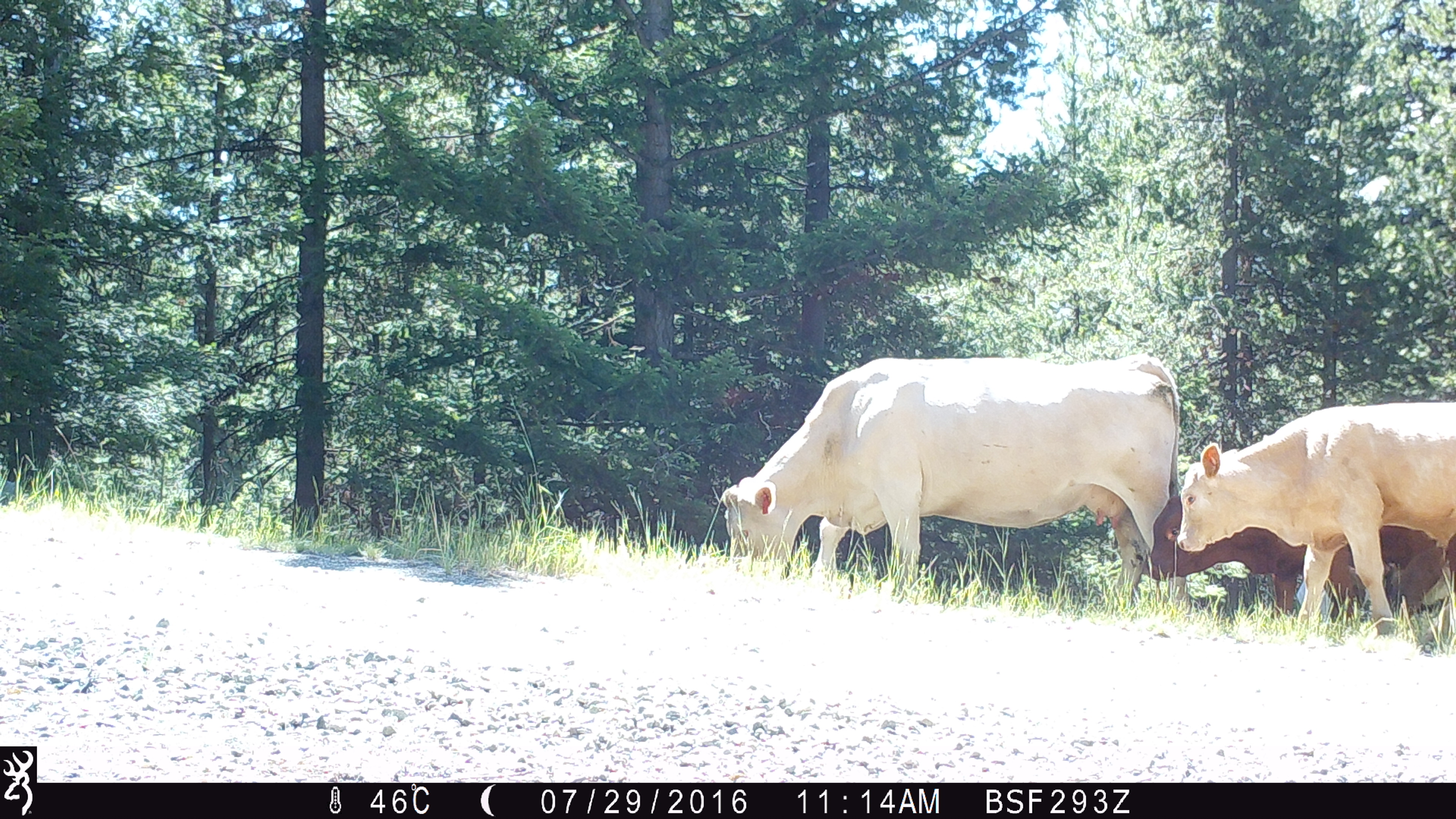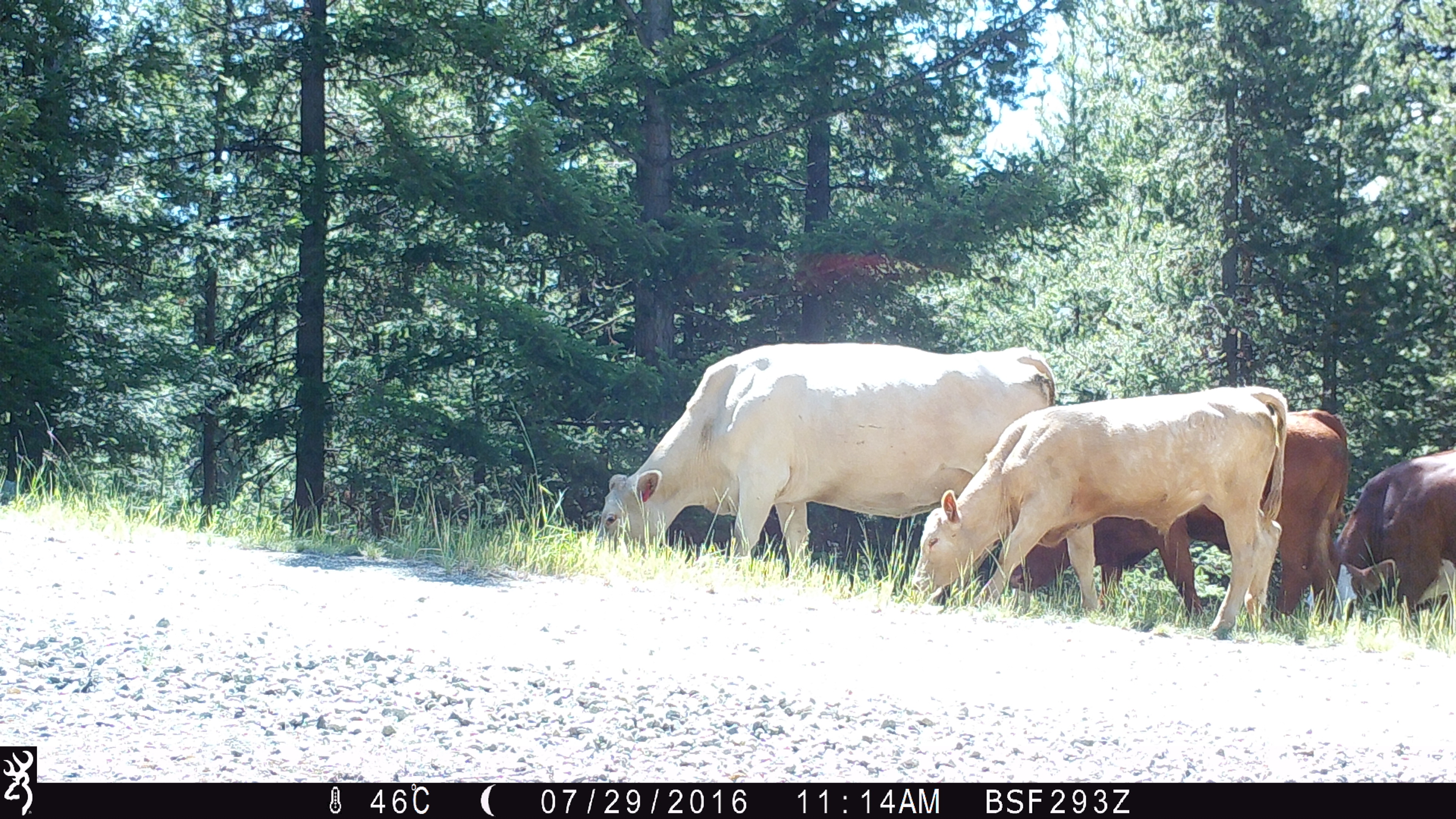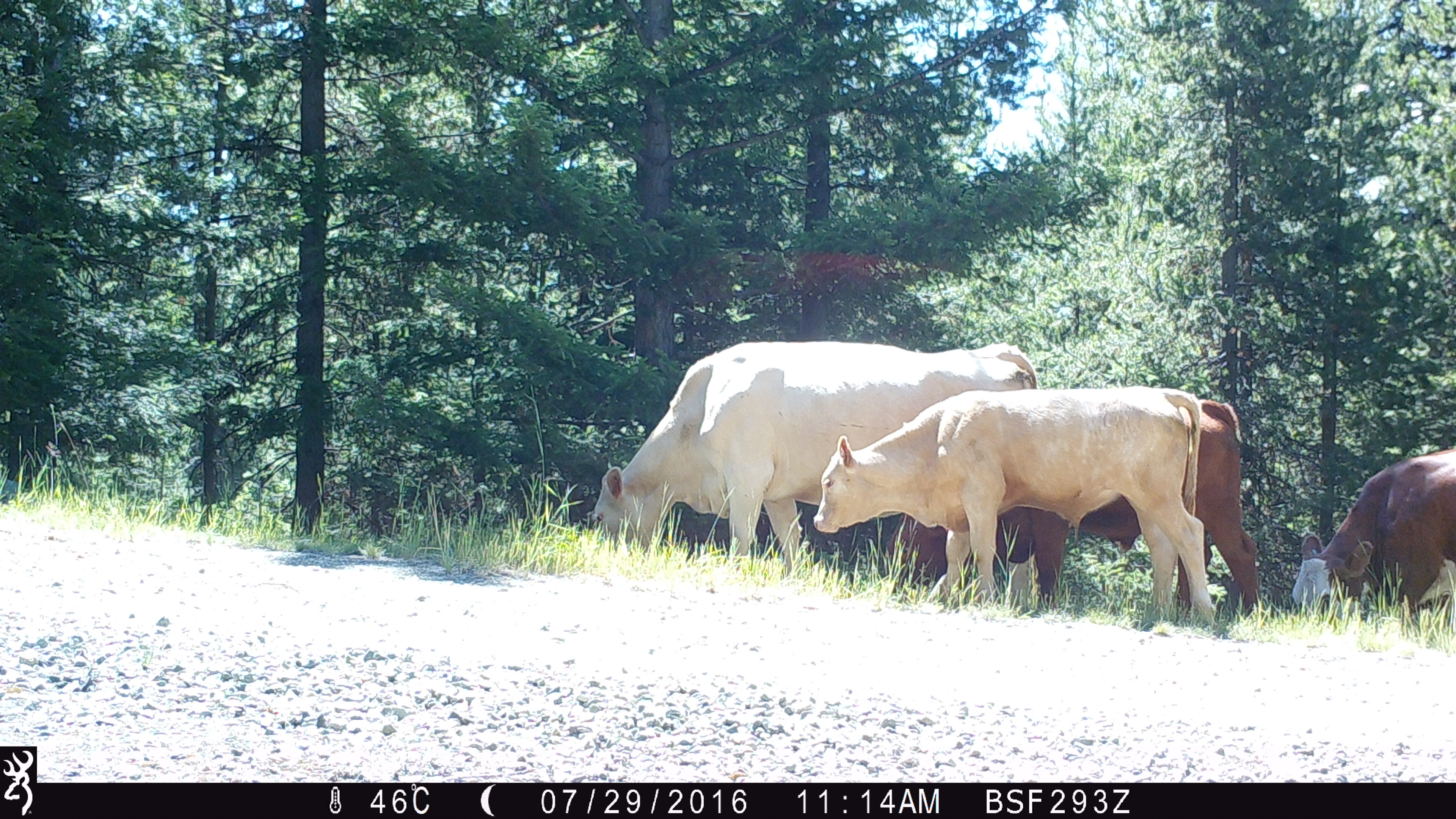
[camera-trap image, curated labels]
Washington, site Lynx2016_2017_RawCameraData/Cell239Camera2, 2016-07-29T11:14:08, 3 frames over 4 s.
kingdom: Animalia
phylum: Chordata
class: Mammalia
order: Artiodactyla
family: Bovidae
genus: Bos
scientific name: Bos taurus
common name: domestic cattle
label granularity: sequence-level